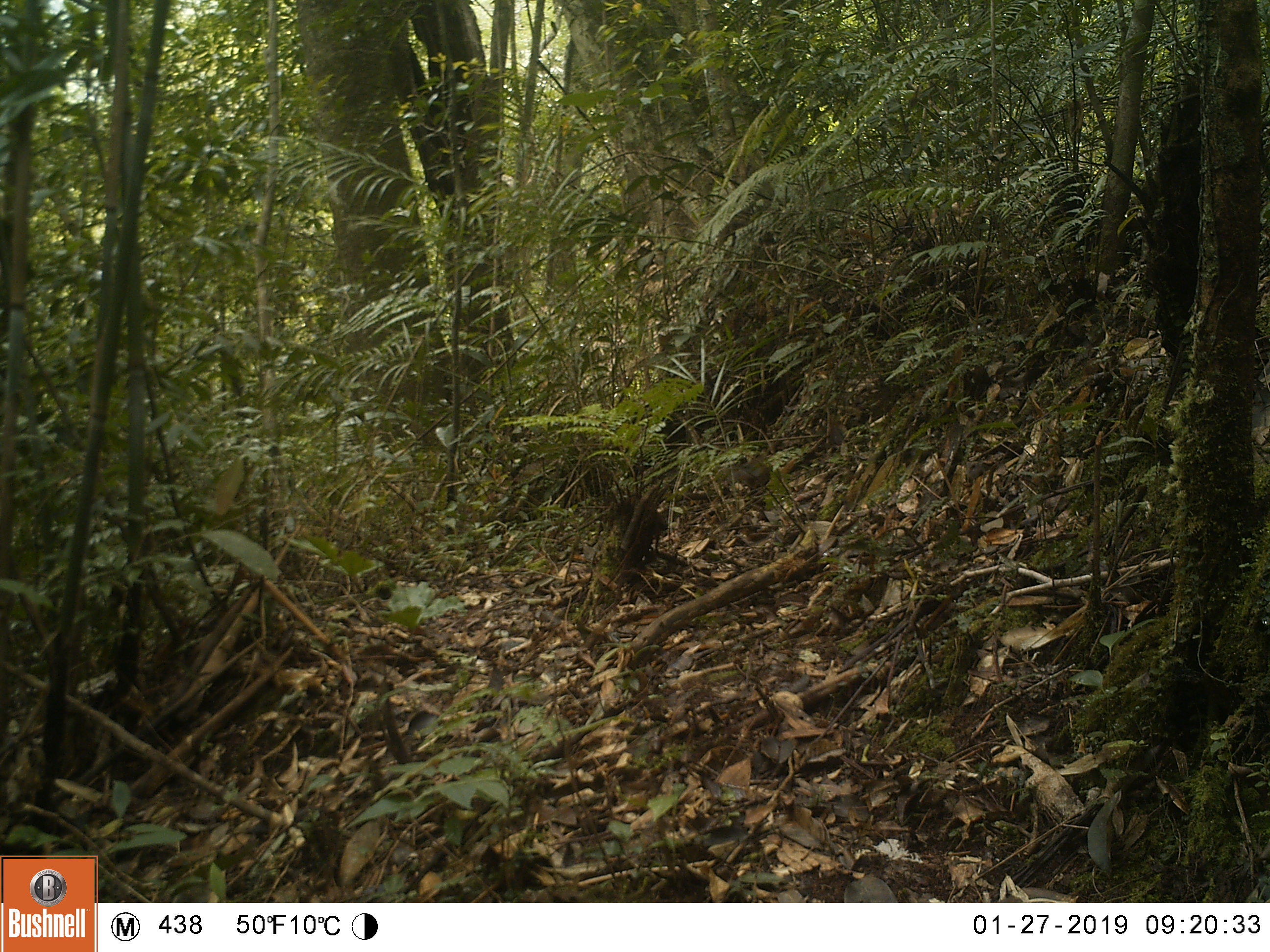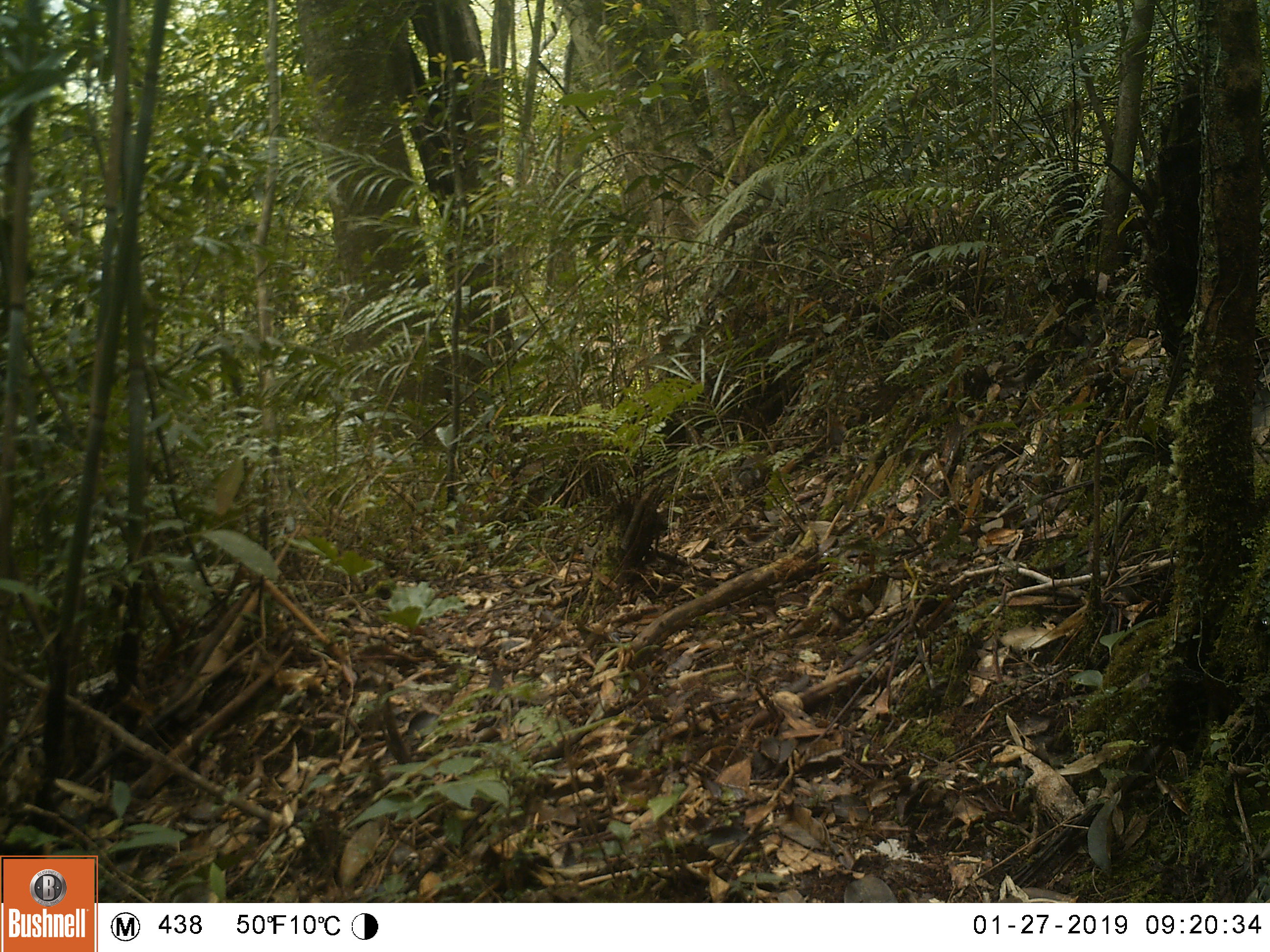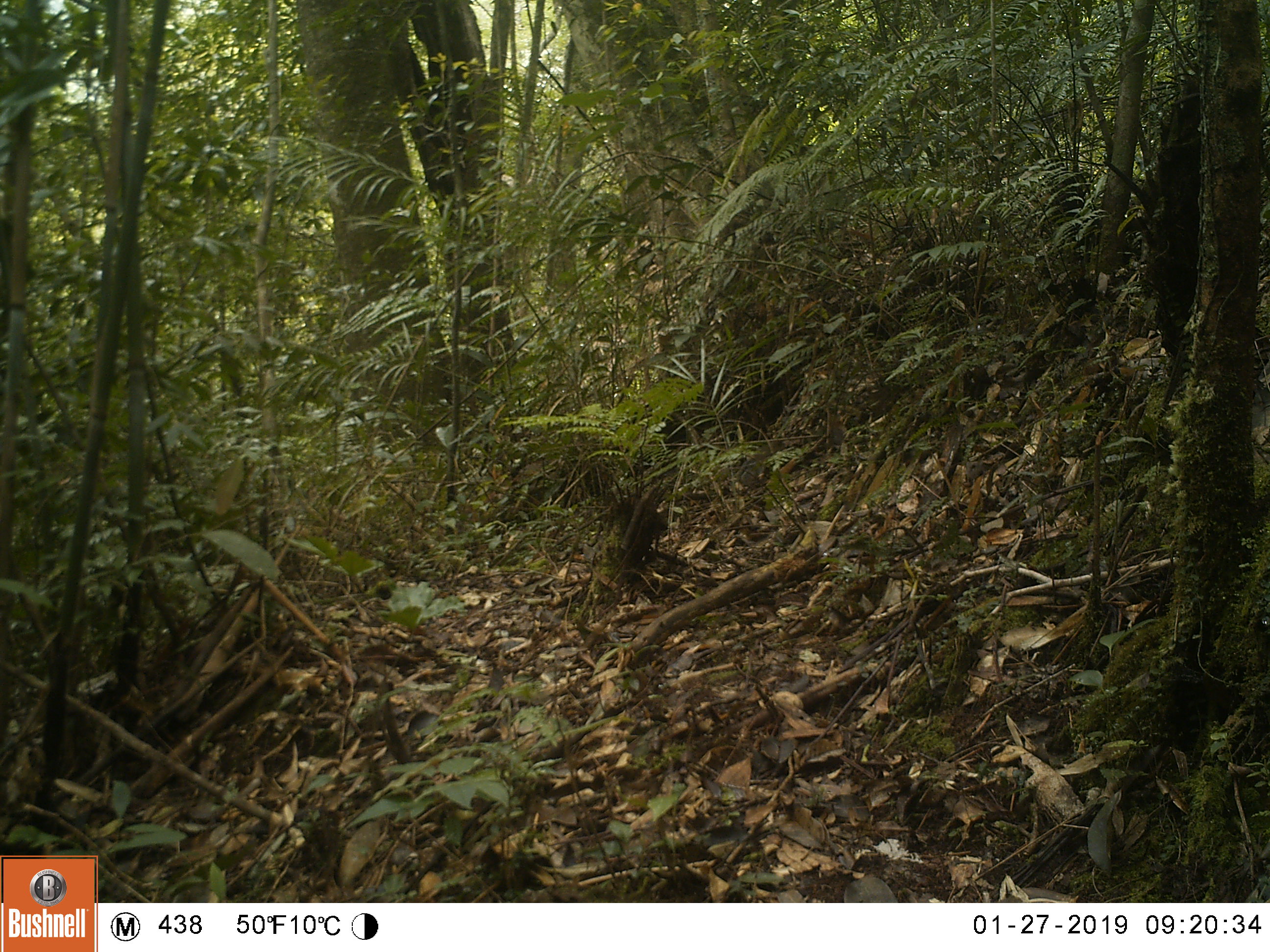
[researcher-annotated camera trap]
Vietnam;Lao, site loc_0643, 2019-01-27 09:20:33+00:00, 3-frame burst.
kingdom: Animalia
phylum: Chordata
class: Mammalia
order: Rodentia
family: Sciuridae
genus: Dremomys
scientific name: Dremomys rufigenis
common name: red-cheeked squirrel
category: red cheeked squirrel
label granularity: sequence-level